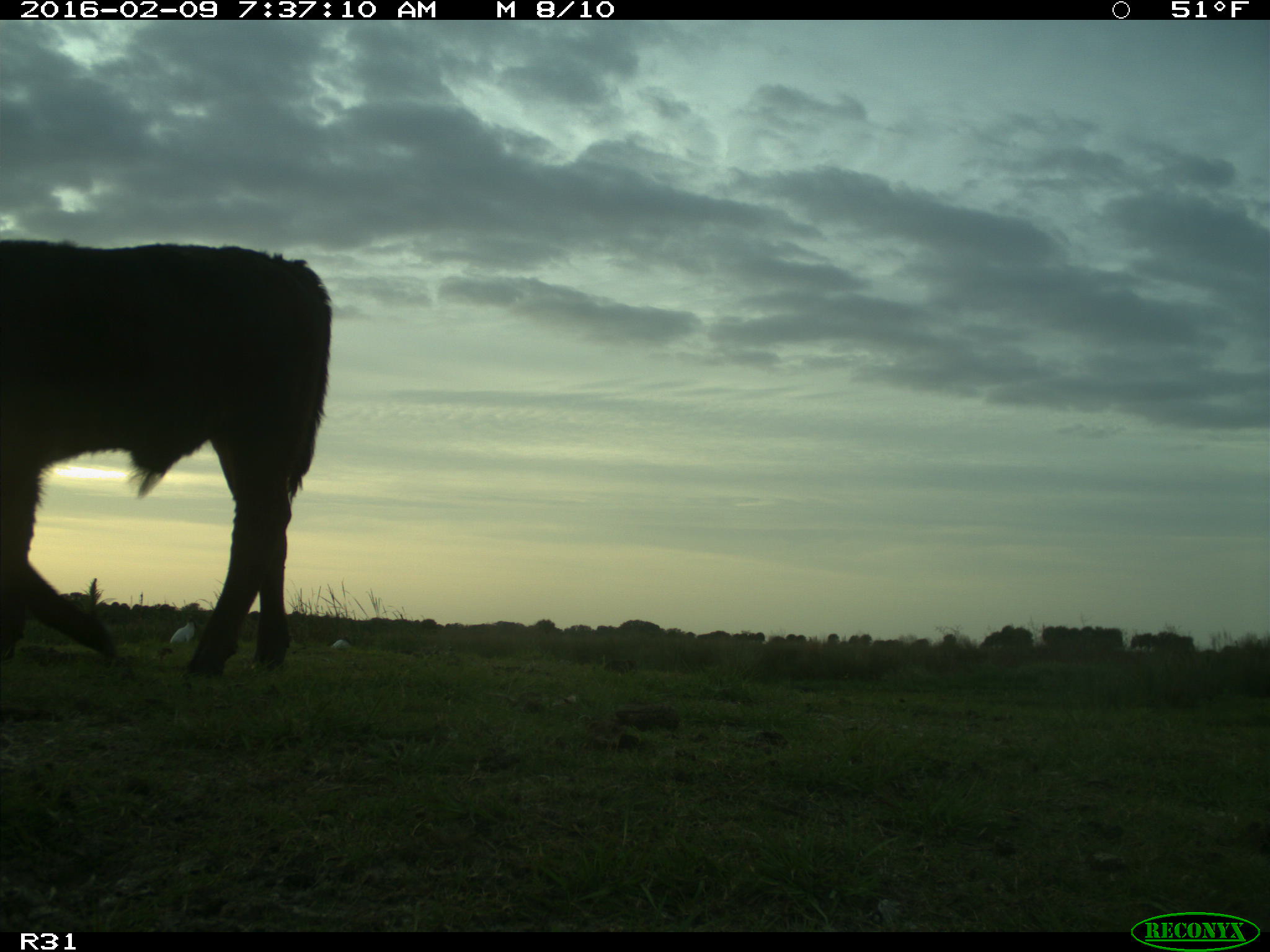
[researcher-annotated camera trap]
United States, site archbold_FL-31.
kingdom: Animalia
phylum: Chordata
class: Mammalia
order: Artiodactyla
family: Bovidae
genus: Bos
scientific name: Bos taurus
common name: domestic cow